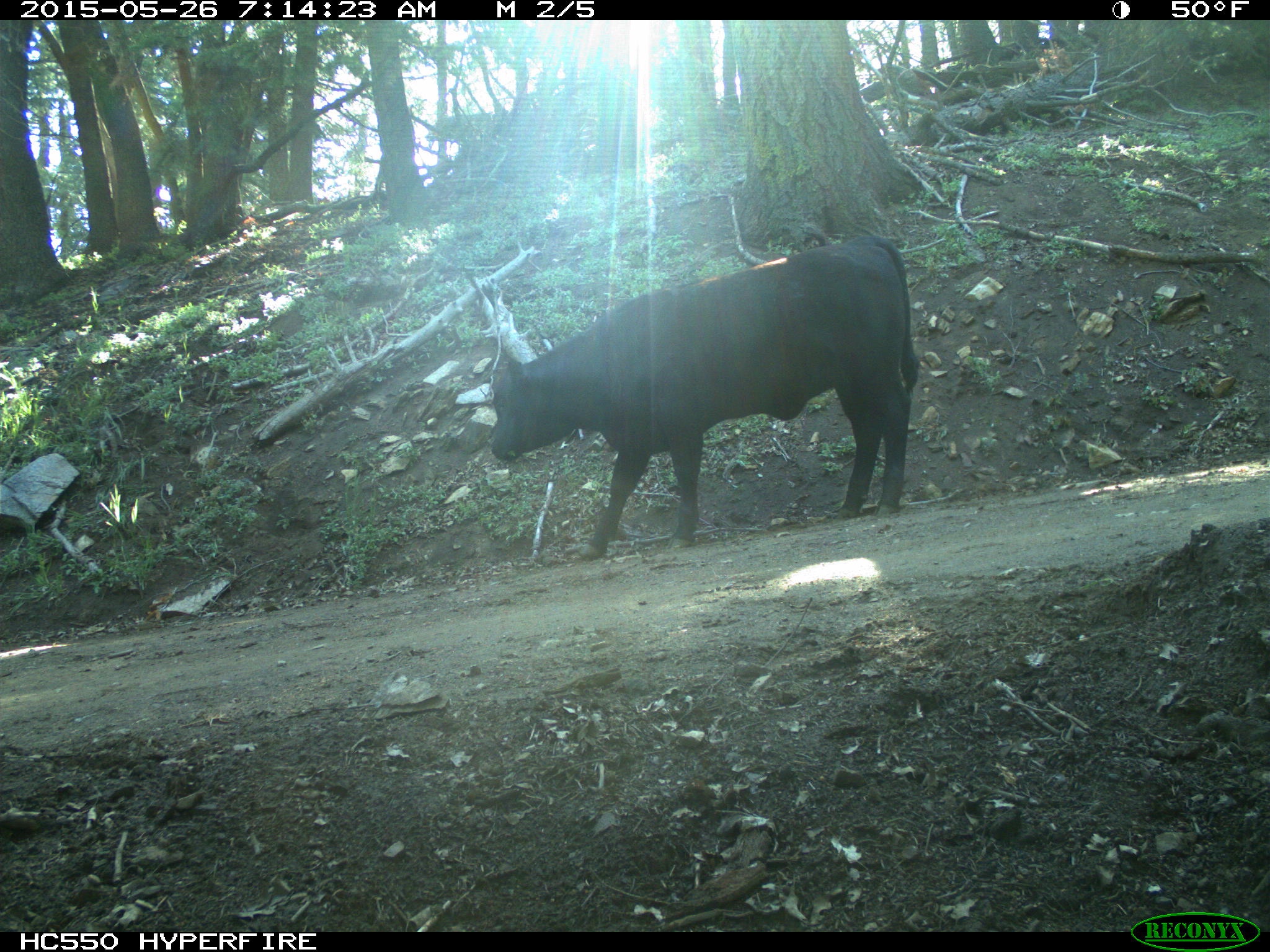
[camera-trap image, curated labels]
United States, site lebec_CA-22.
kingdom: Animalia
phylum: Chordata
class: Mammalia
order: Artiodactyla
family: Bovidae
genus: Bos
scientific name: Bos taurus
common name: domestic cow